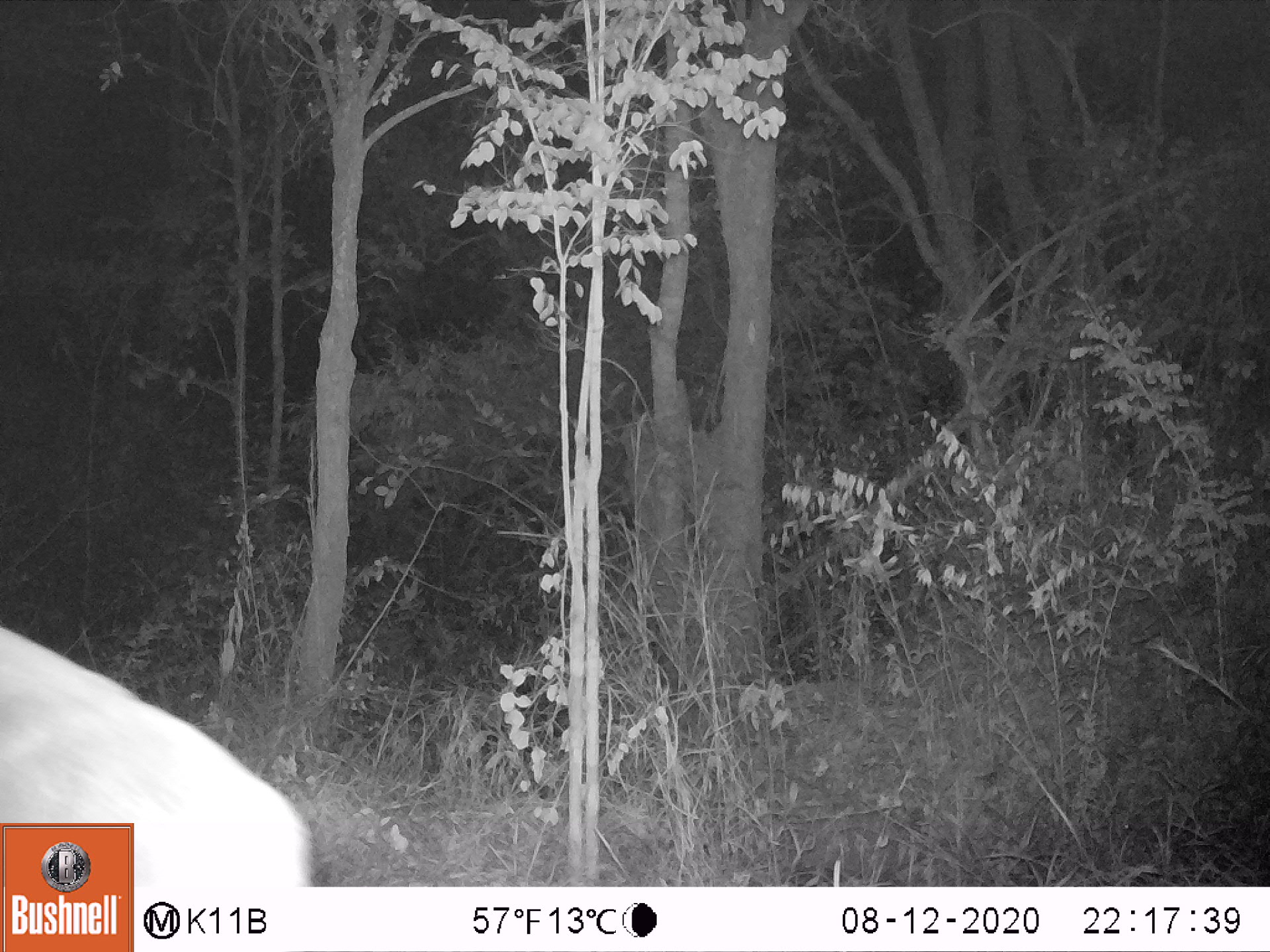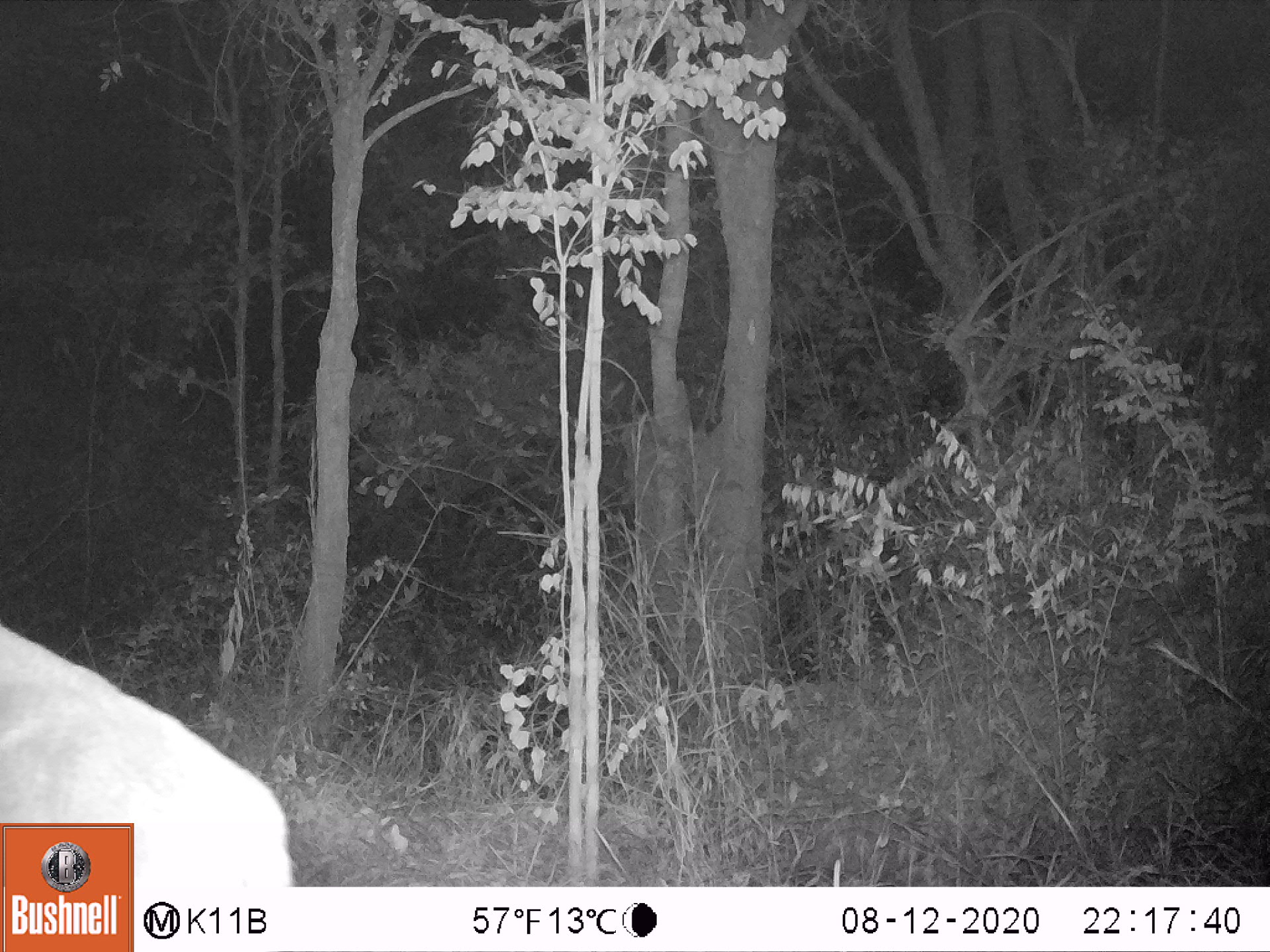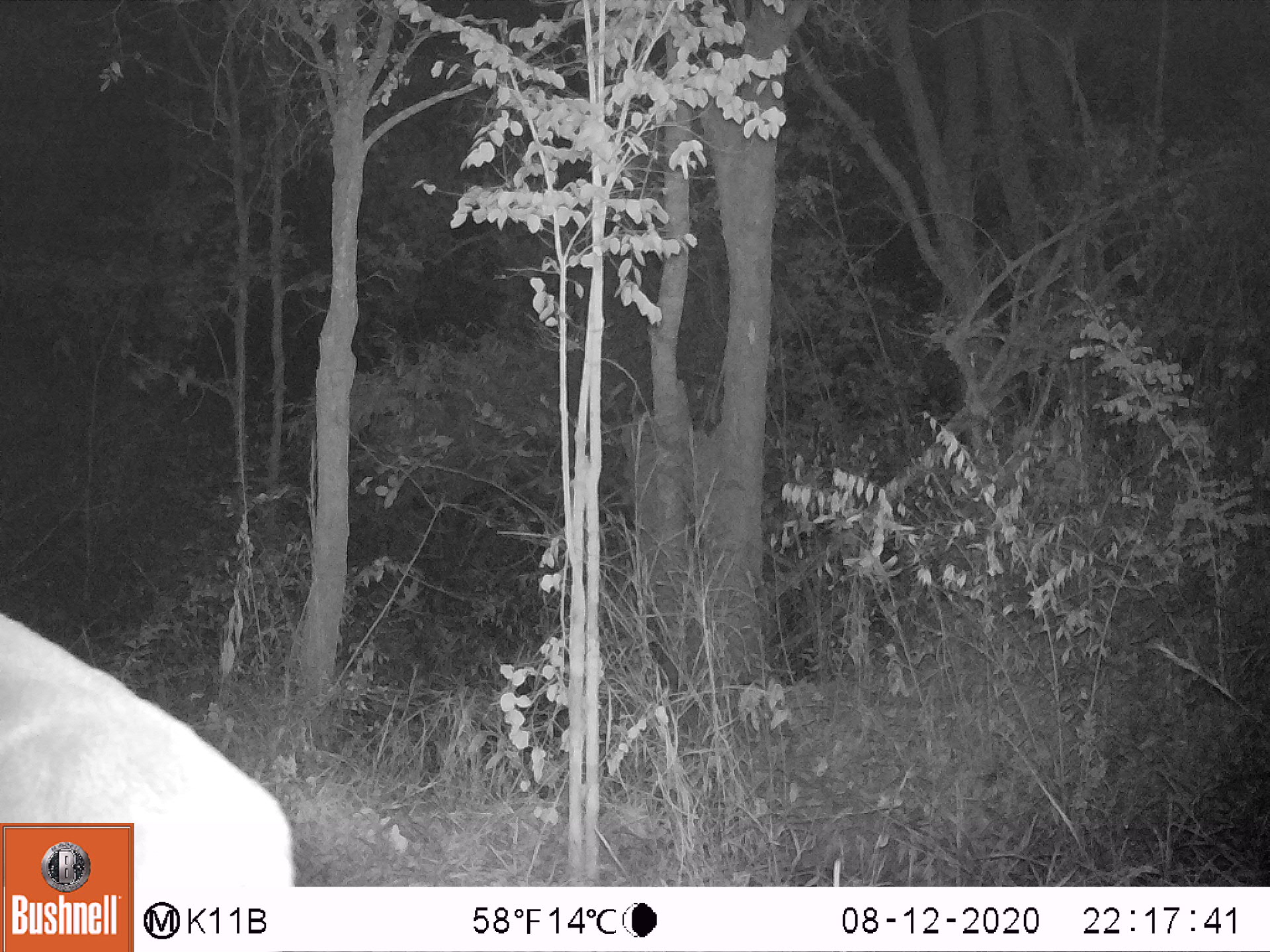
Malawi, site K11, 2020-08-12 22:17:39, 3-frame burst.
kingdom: Animalia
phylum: Chordata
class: Mammalia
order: Artiodactyla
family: Bovidae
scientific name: Antilopinae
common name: small antelope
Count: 1.